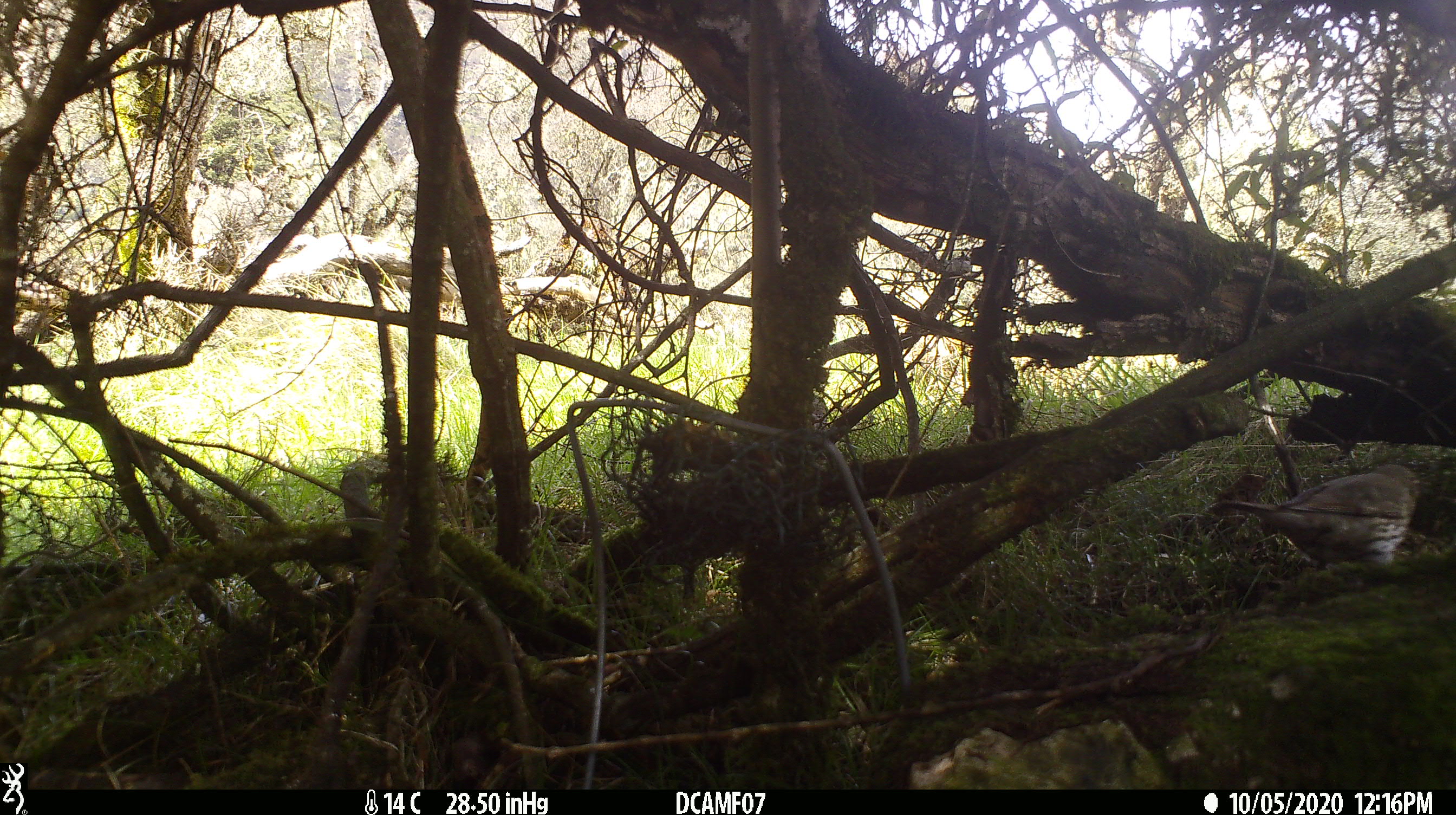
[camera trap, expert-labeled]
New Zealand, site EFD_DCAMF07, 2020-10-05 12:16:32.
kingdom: Animalia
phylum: Chordata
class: Aves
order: Passeriformes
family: Turdidae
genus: Turdus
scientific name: Turdus philomelos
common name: song thrush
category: thrush